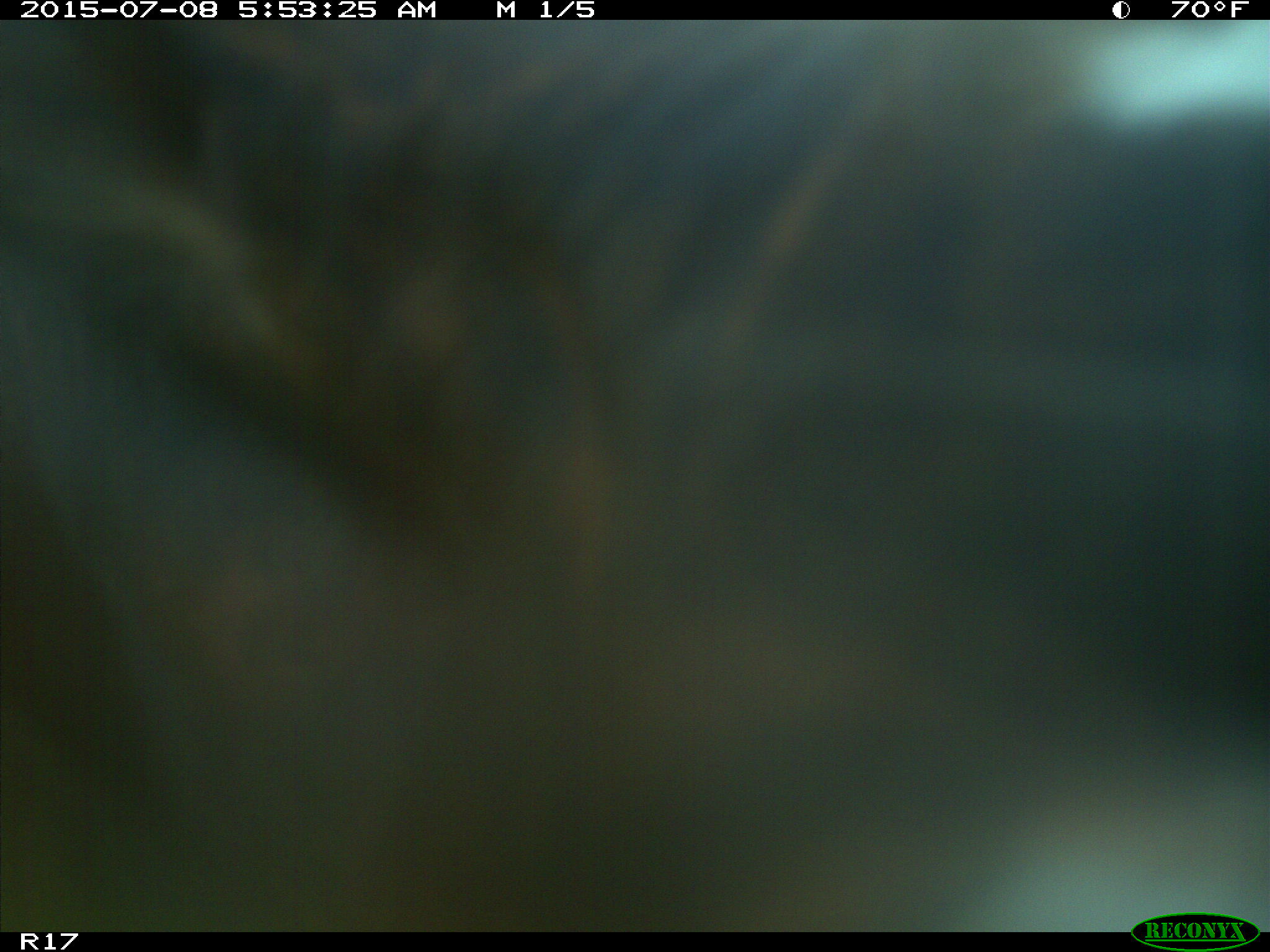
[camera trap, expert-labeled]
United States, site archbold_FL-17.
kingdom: Animalia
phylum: Chordata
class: Mammalia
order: Artiodactyla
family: Bovidae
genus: Bos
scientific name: Bos taurus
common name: domestic cow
Bos taurus (domestic cow).